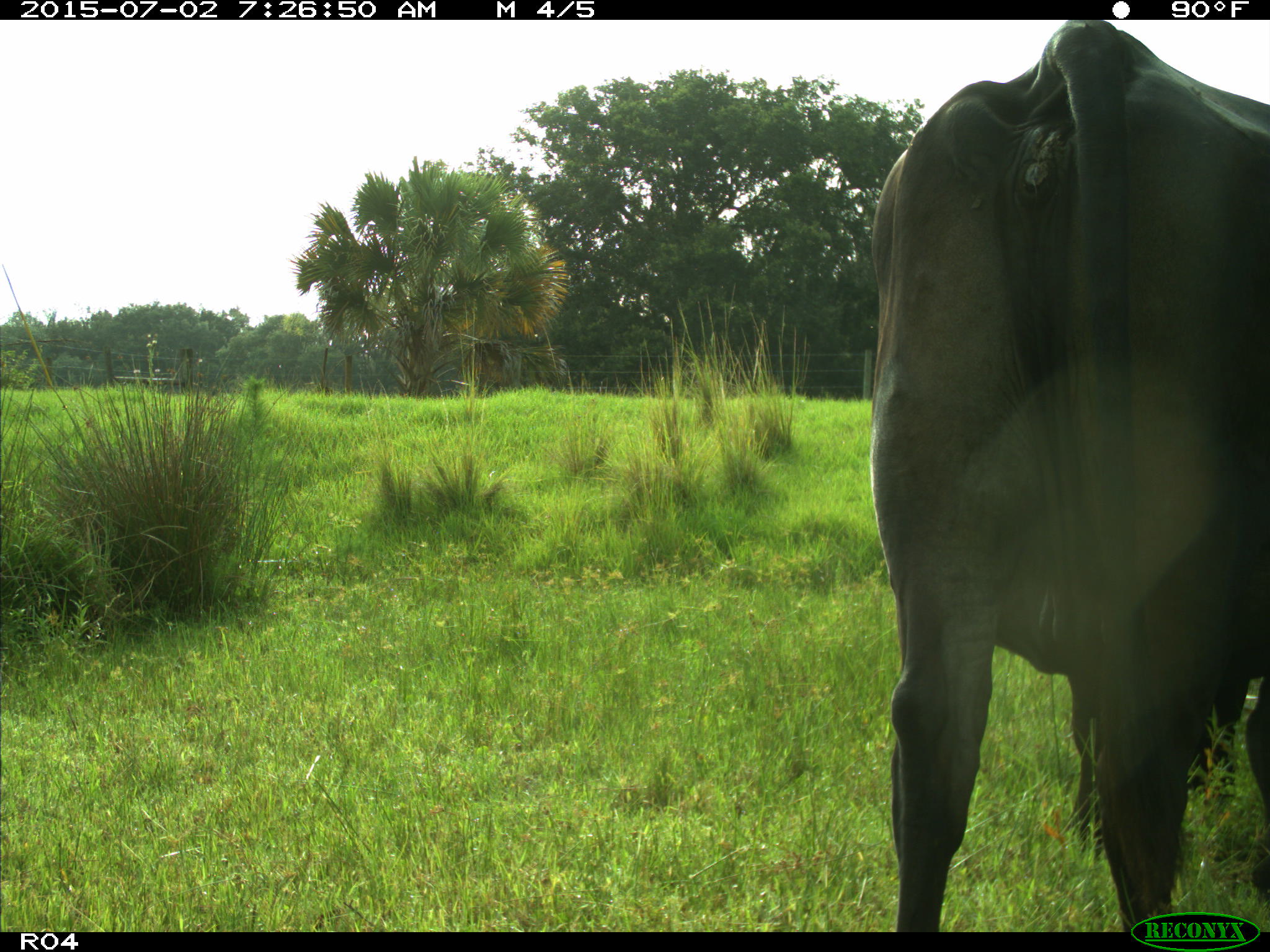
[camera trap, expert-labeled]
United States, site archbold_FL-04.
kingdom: Animalia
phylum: Chordata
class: Mammalia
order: Artiodactyla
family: Bovidae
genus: Bos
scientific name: Bos taurus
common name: domestic cow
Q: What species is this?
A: Bos taurus (domestic cow).